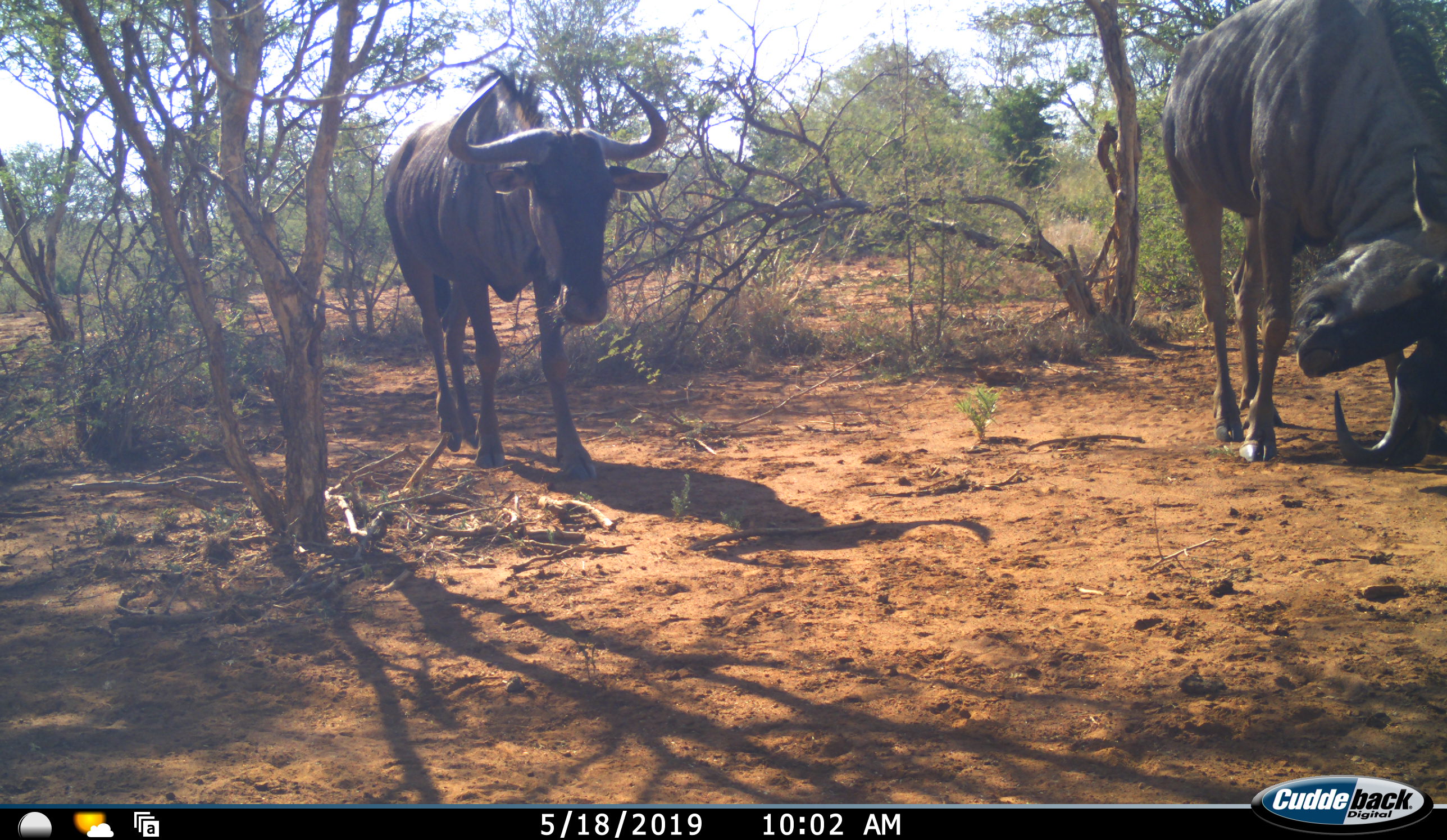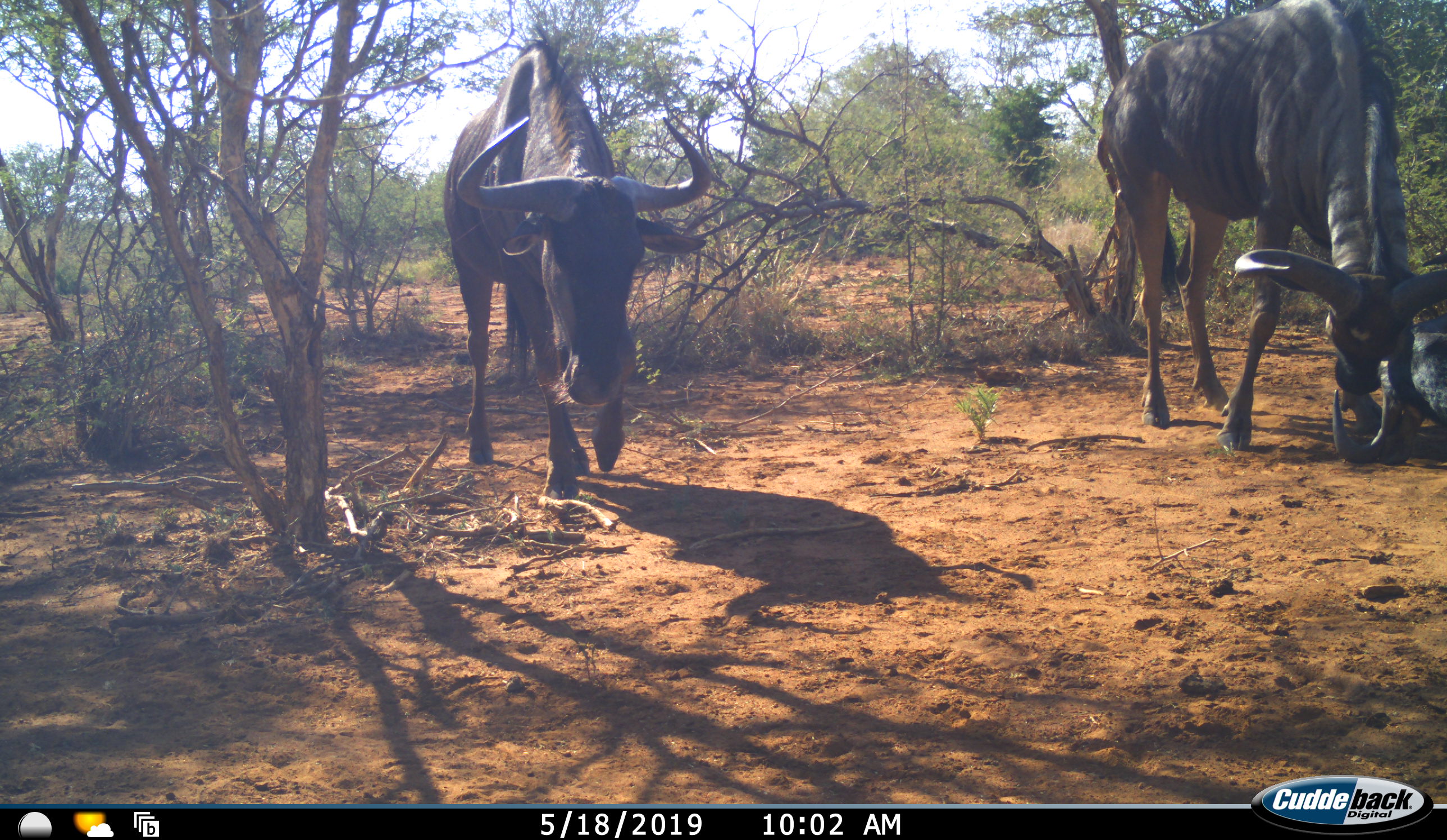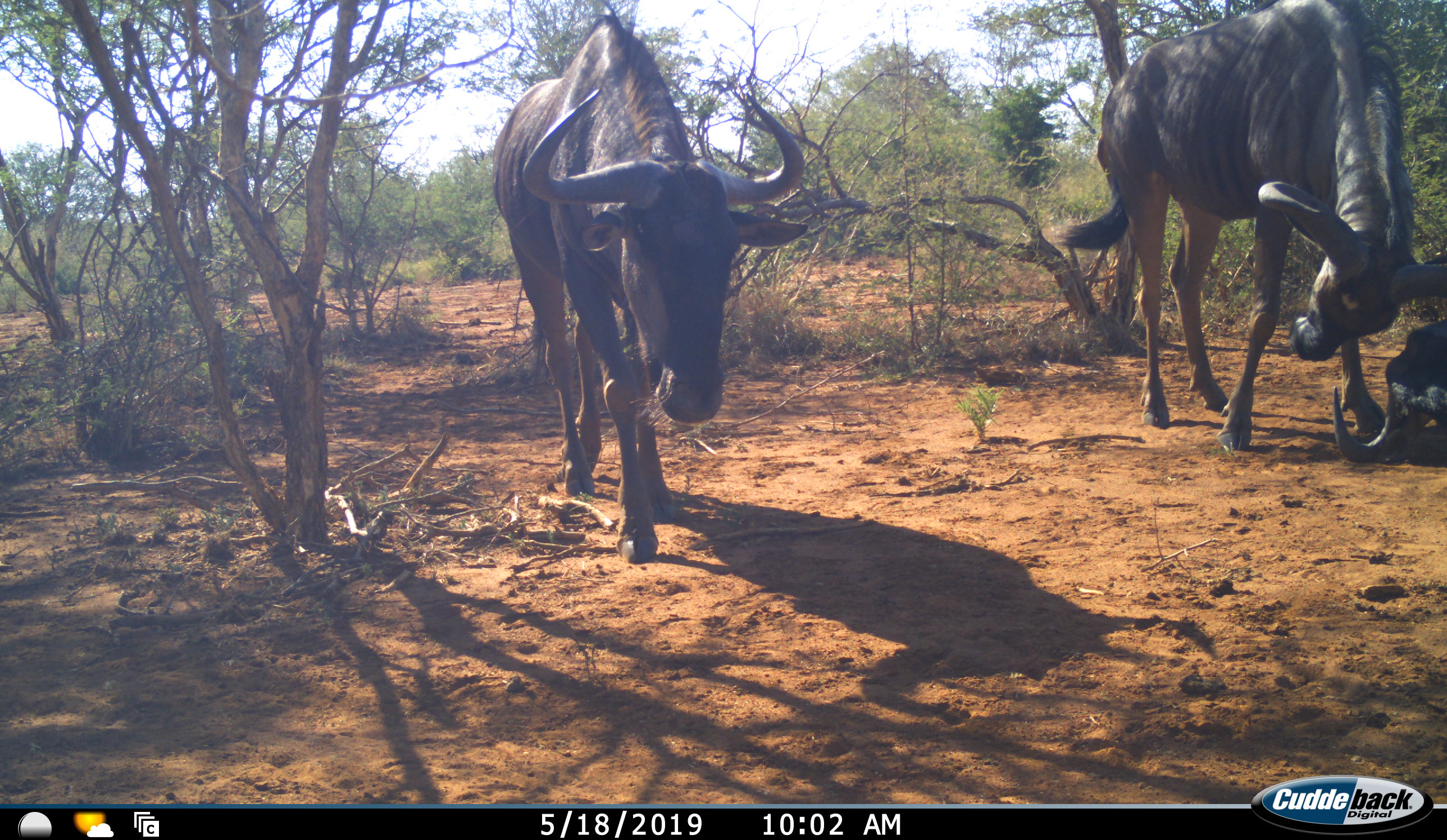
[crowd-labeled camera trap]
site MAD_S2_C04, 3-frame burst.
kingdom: Animalia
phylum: Chordata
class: Mammalia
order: Artiodactyla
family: Bovidae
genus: Connochaetes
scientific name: Connochaetes taurinus taurinus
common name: blue wildebeest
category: wildebeestblue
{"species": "wildebeestblue (blue wildebeest) (Connochaetes taurinus taurinus)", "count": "3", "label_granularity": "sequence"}